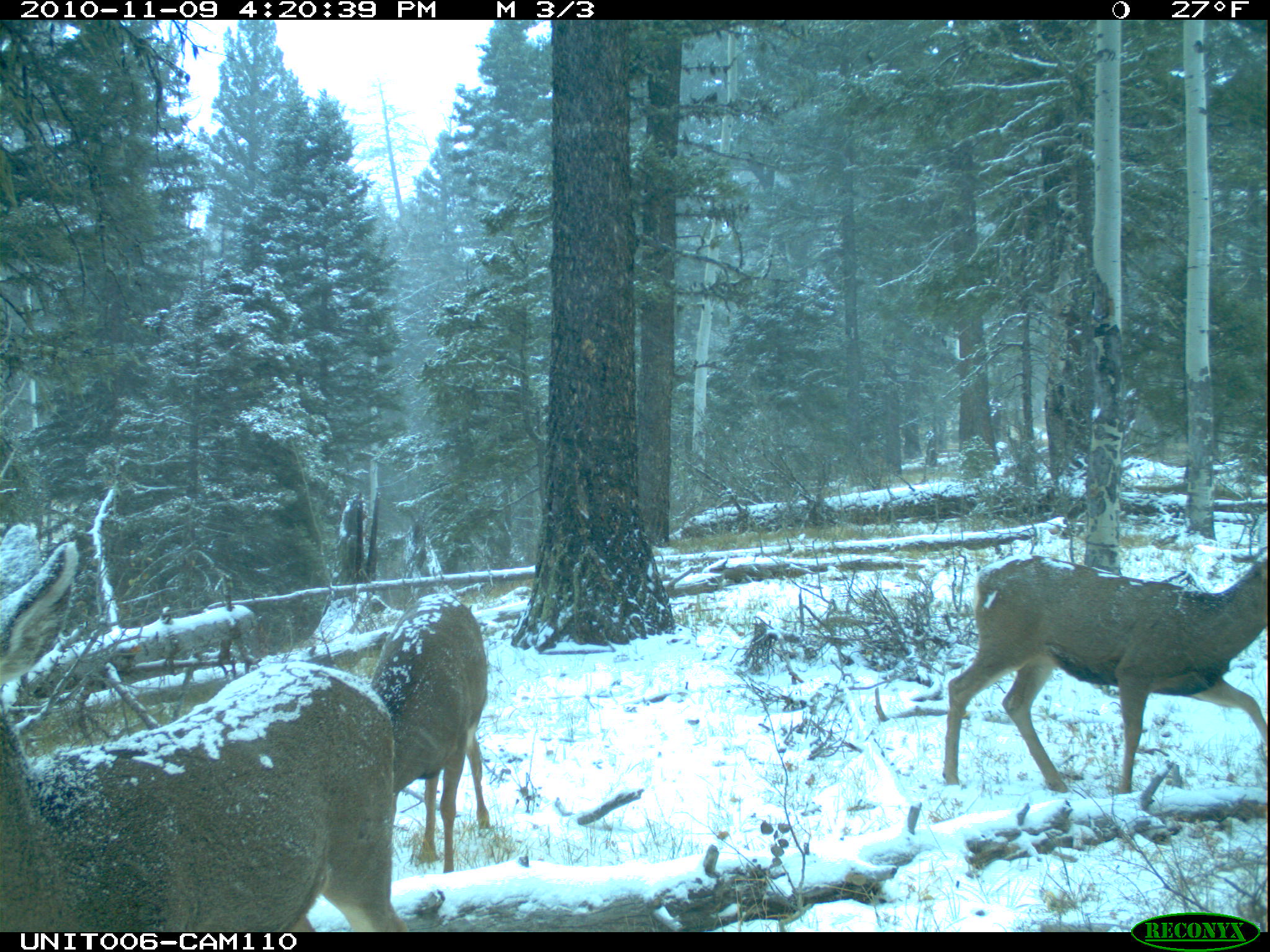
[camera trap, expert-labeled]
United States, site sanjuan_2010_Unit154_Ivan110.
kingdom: Animalia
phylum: Chordata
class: Mammalia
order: Artiodactyla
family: Cervidae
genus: Odocoileus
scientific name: Odocoileus hemionus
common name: mule deer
Odocoileus hemionus (mule deer).